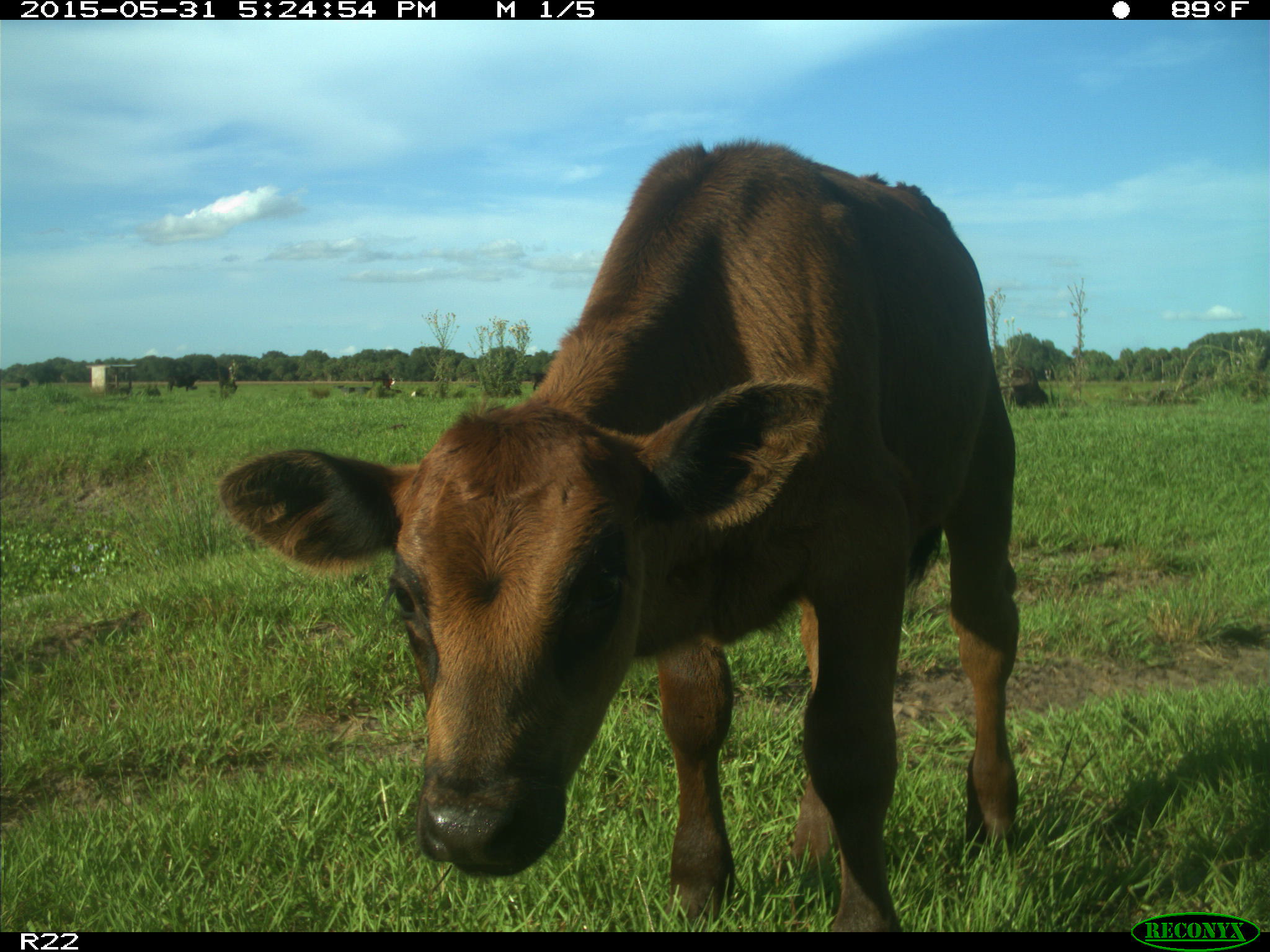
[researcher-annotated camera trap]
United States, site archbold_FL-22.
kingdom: Animalia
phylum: Chordata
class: Mammalia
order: Artiodactyla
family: Bovidae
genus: Bos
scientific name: Bos taurus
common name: domestic cow